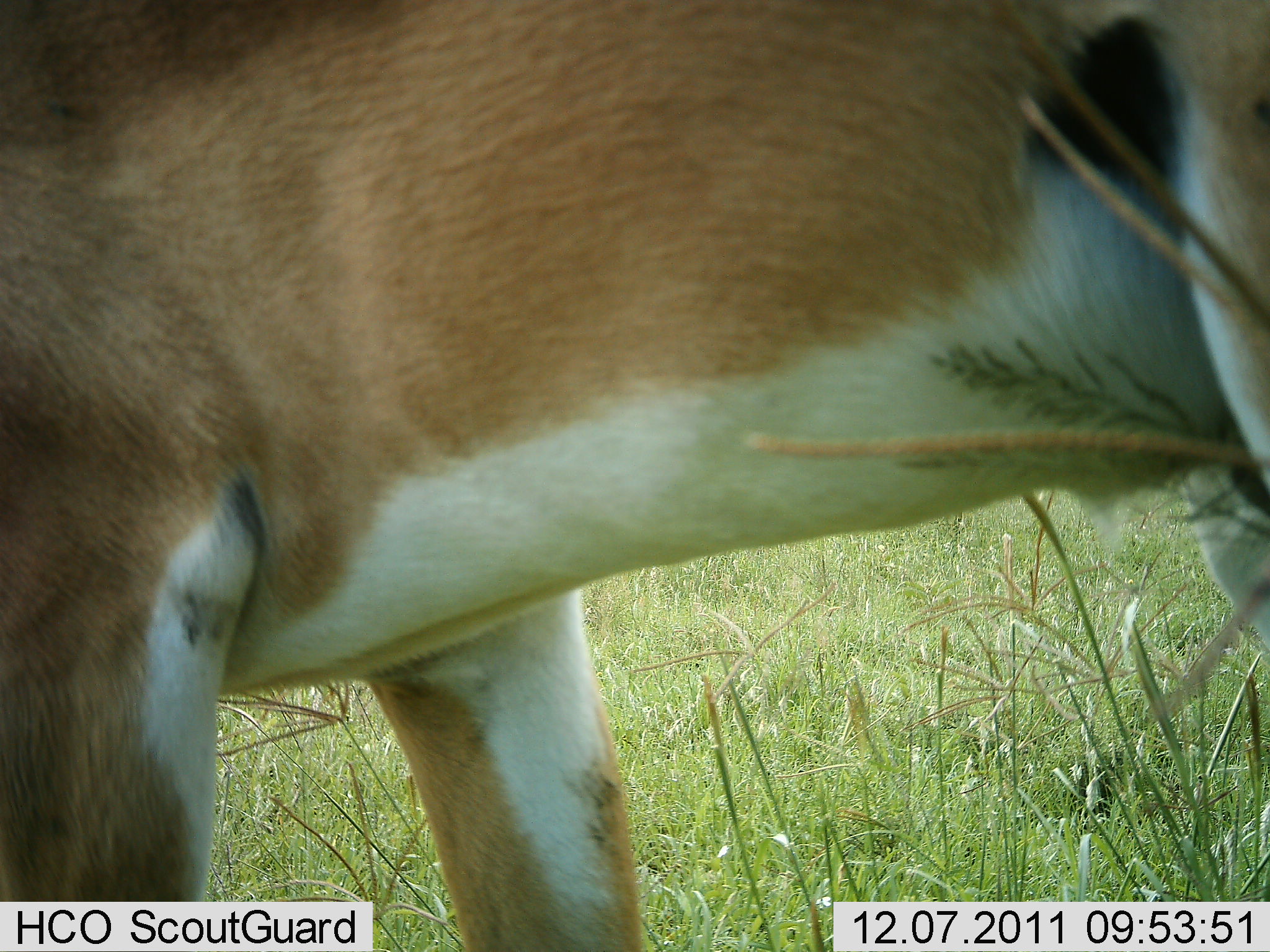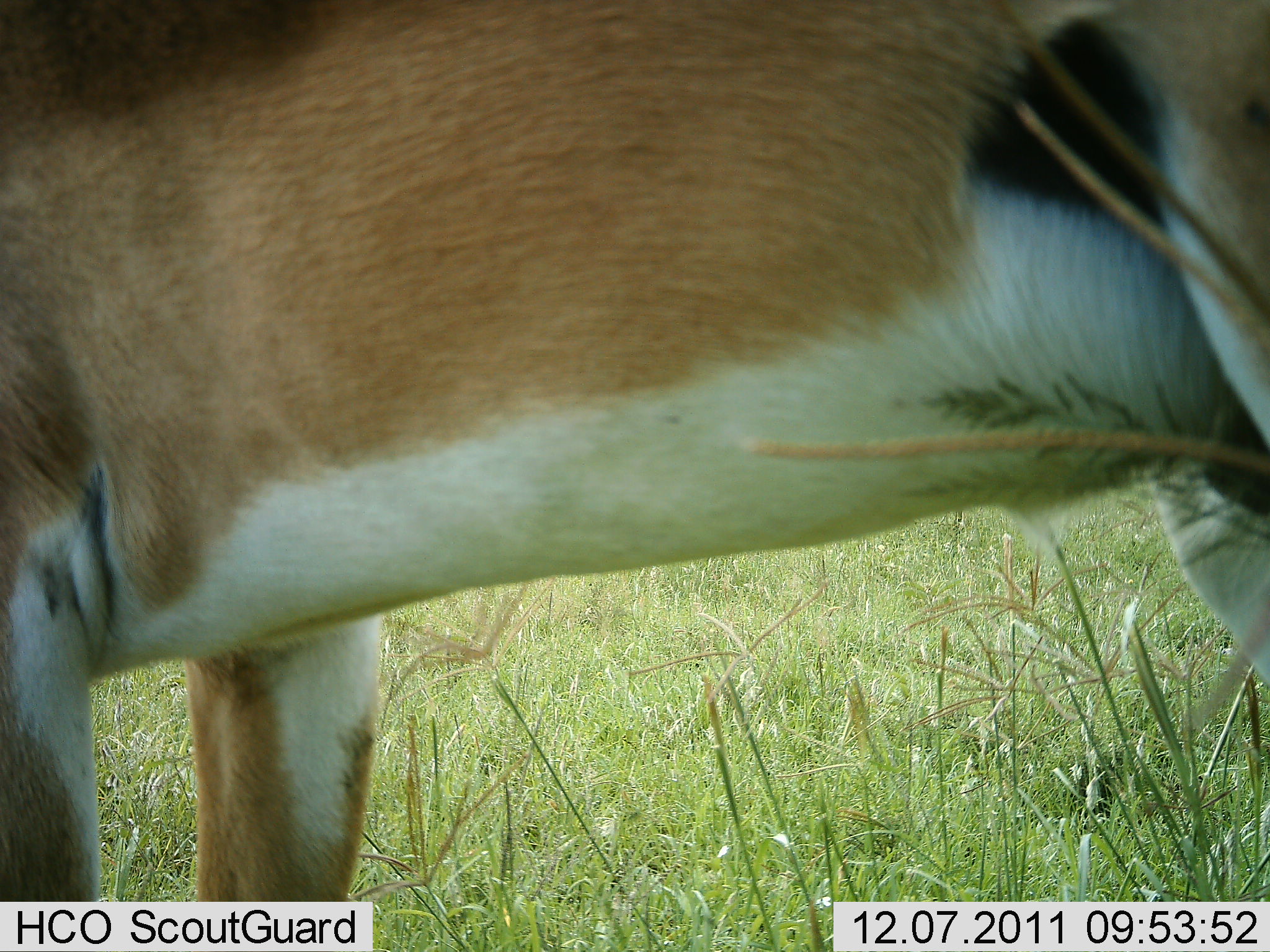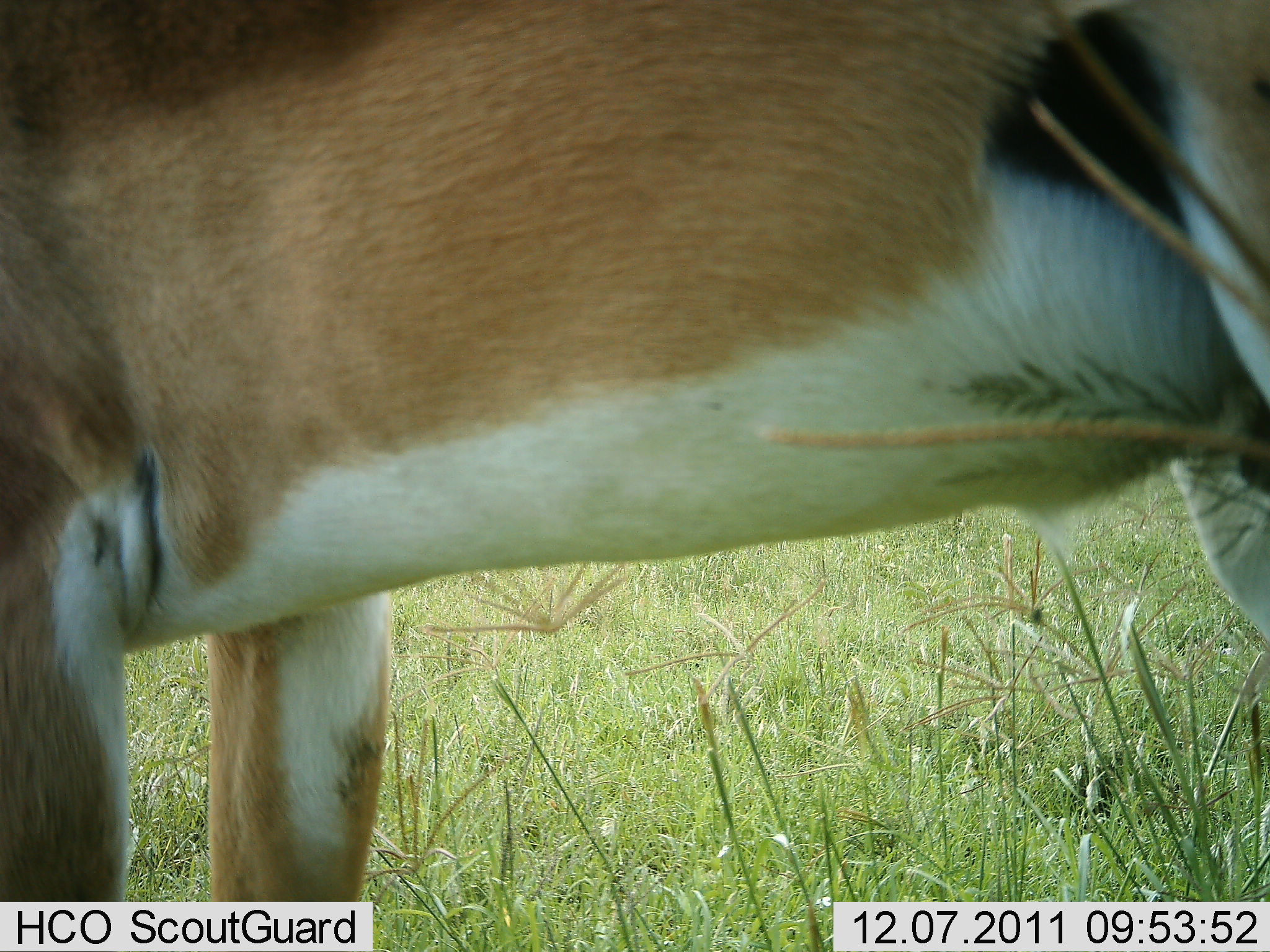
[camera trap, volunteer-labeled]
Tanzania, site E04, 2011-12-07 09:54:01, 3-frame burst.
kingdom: Animalia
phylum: Chordata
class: Mammalia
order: Artiodactyla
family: Bovidae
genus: Nanger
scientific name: Nanger granti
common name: grant's gazelle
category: gazellegrants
Gazellegrants (grant's gazelle) (Nanger granti), count 1. Behavior (volunteer vote fractions): standing 50%, resting 0%, moving 36%, interacting 0%. Young present (vote fraction): 0%. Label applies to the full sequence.